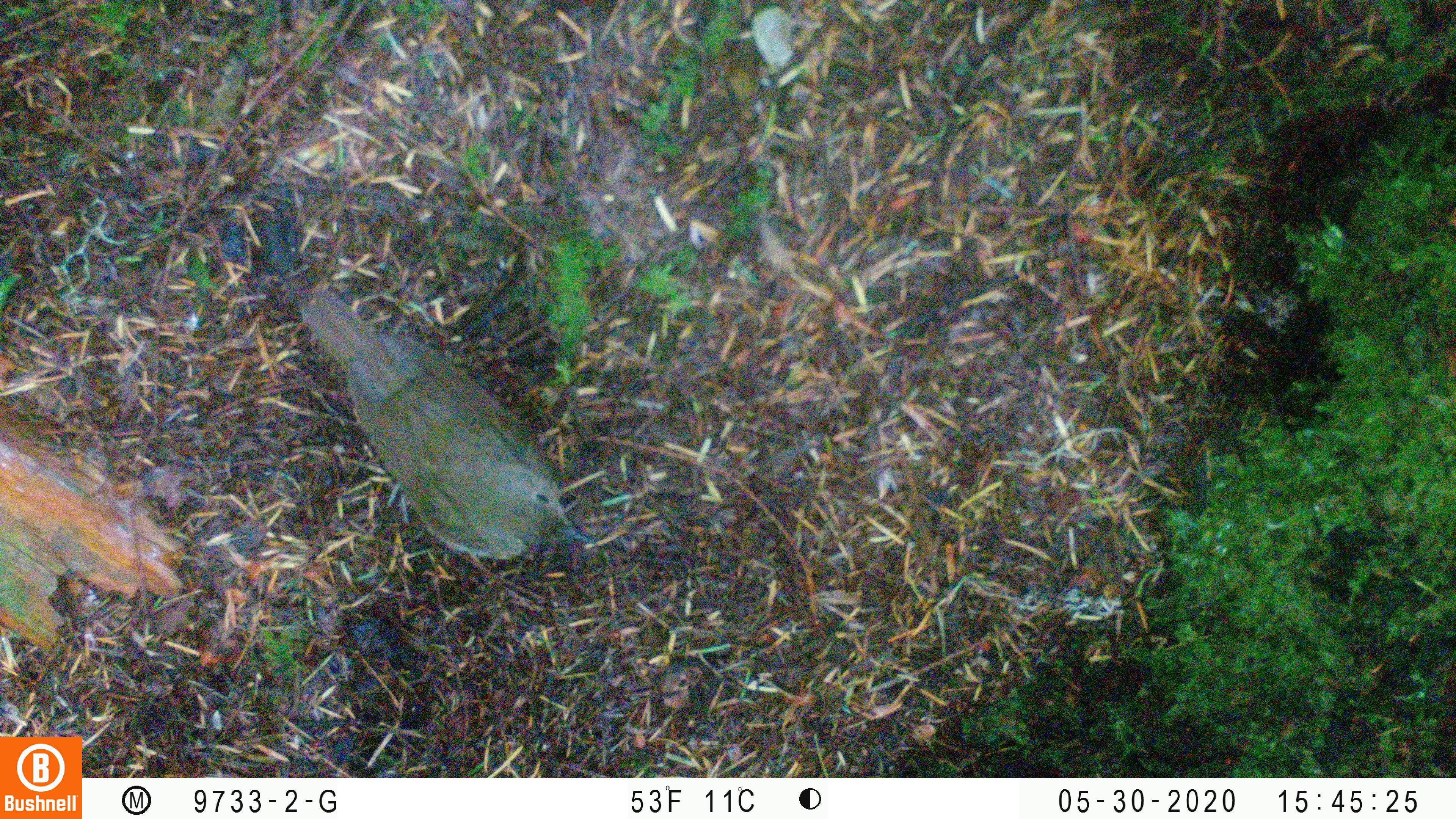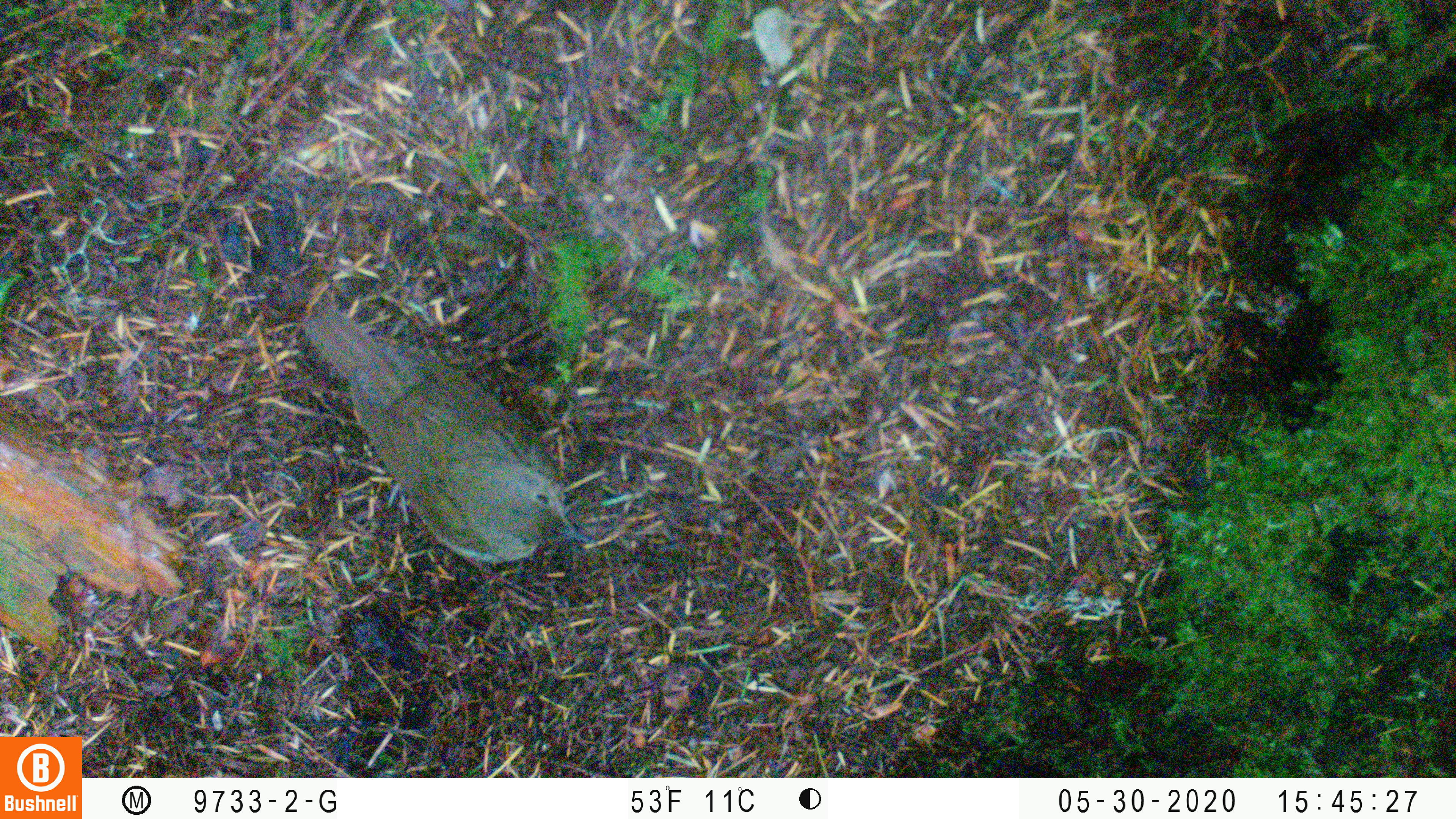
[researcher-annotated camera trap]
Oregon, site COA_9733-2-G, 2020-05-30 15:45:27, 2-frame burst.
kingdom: Animalia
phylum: Chordata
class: Aves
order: Passeriformes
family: Turdidae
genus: Catharus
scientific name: Catharus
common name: brown thrushes and nightingale-thrushes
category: catharus species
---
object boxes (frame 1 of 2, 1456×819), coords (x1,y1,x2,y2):
catharus species: (295,287,597,574)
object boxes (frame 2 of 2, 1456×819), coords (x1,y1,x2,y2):
catharus species: (297,298,589,582)